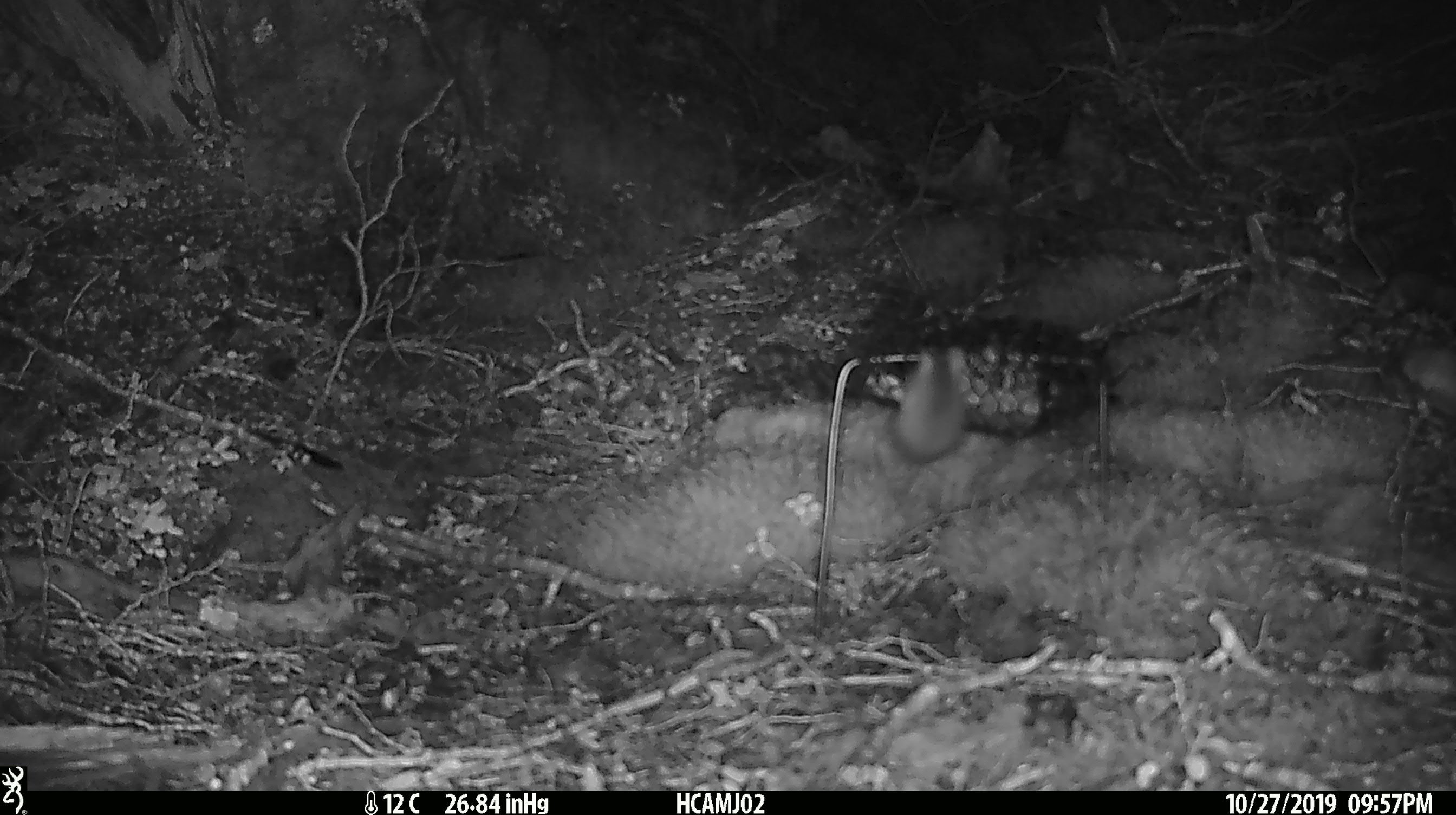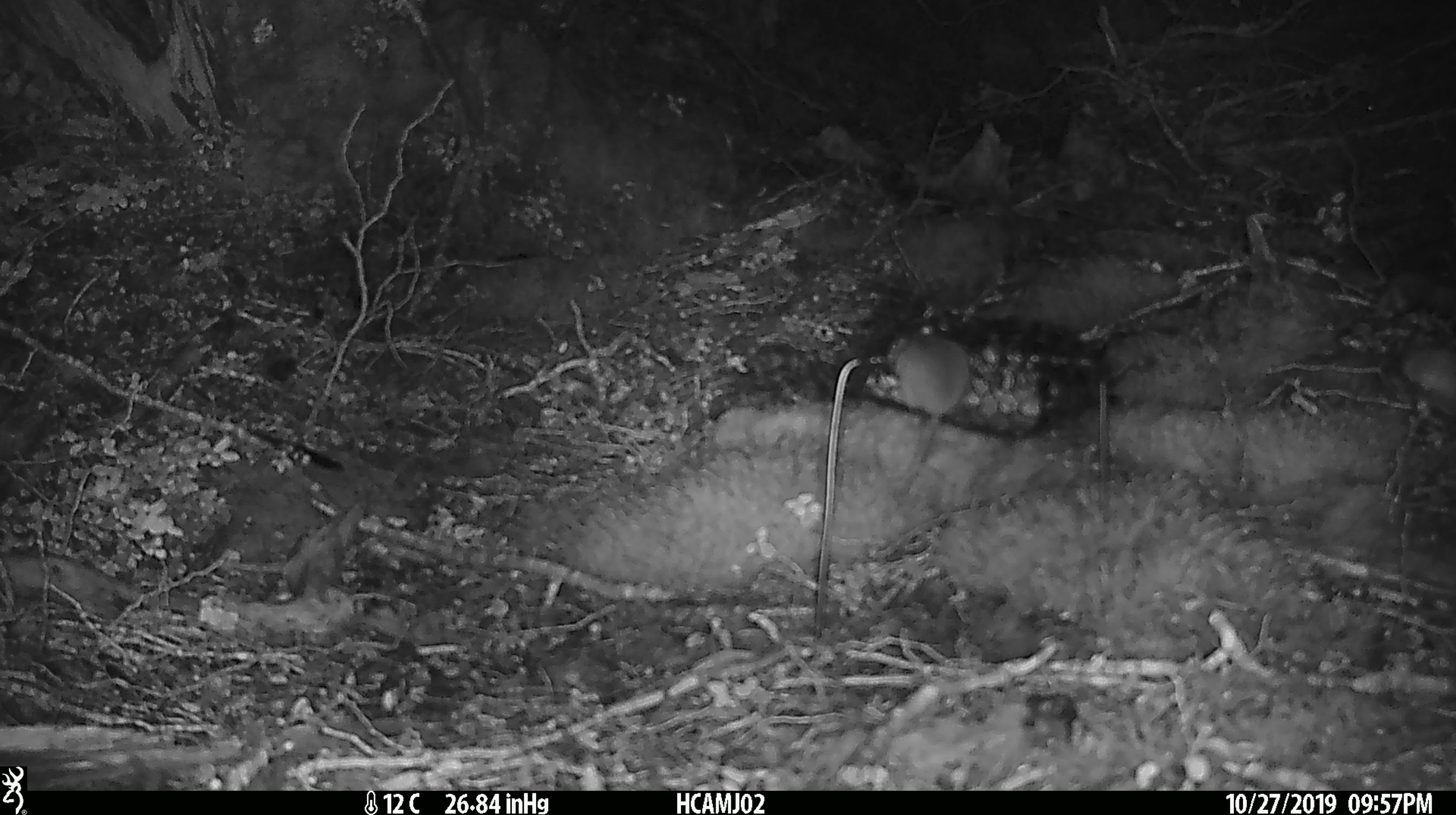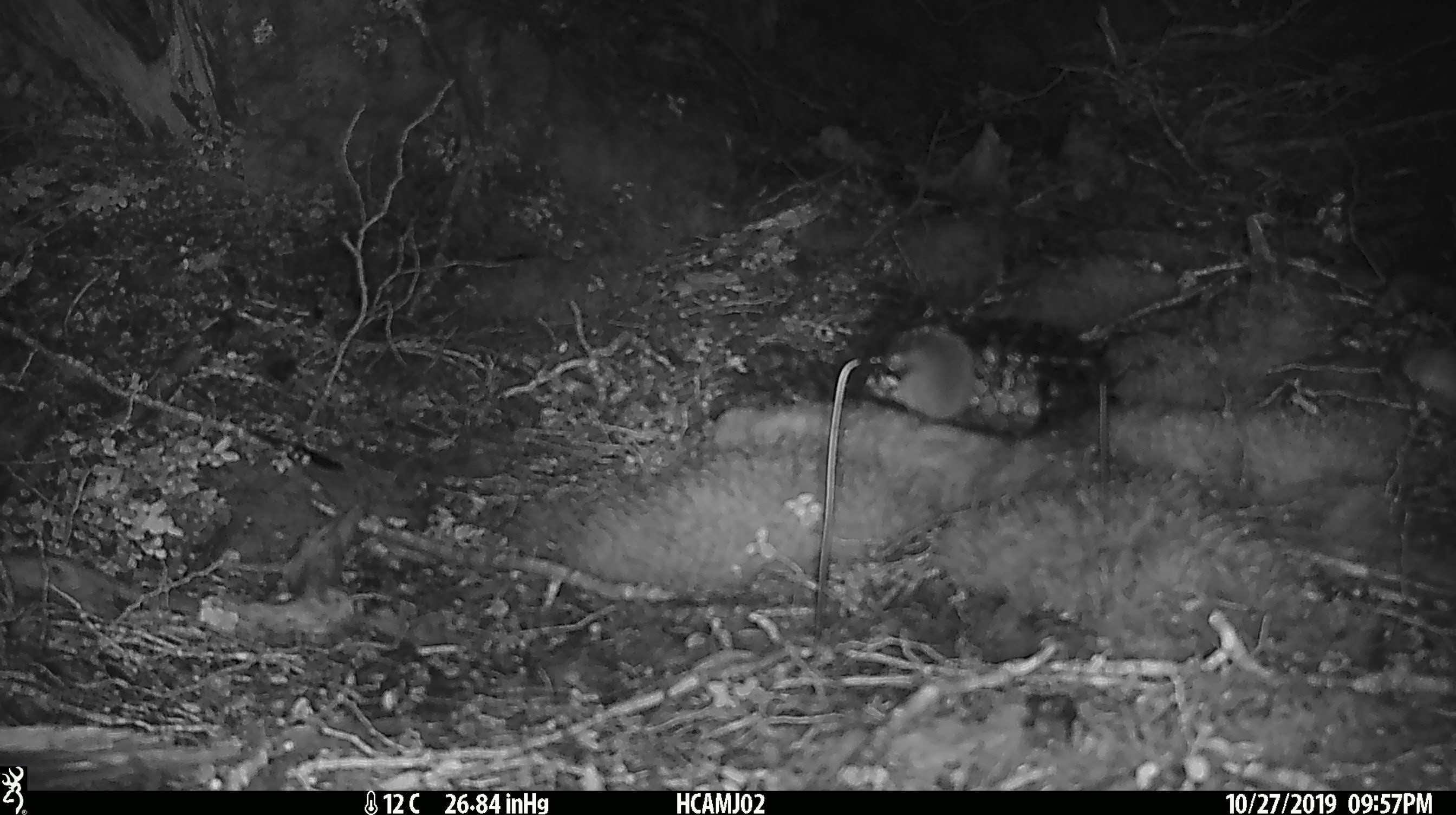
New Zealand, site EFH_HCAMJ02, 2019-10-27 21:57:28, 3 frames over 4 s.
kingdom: Animalia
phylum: Chordata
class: Mammalia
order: Rodentia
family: Muridae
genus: Mus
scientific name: Mus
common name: mouse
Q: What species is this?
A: Mouse (Mus).